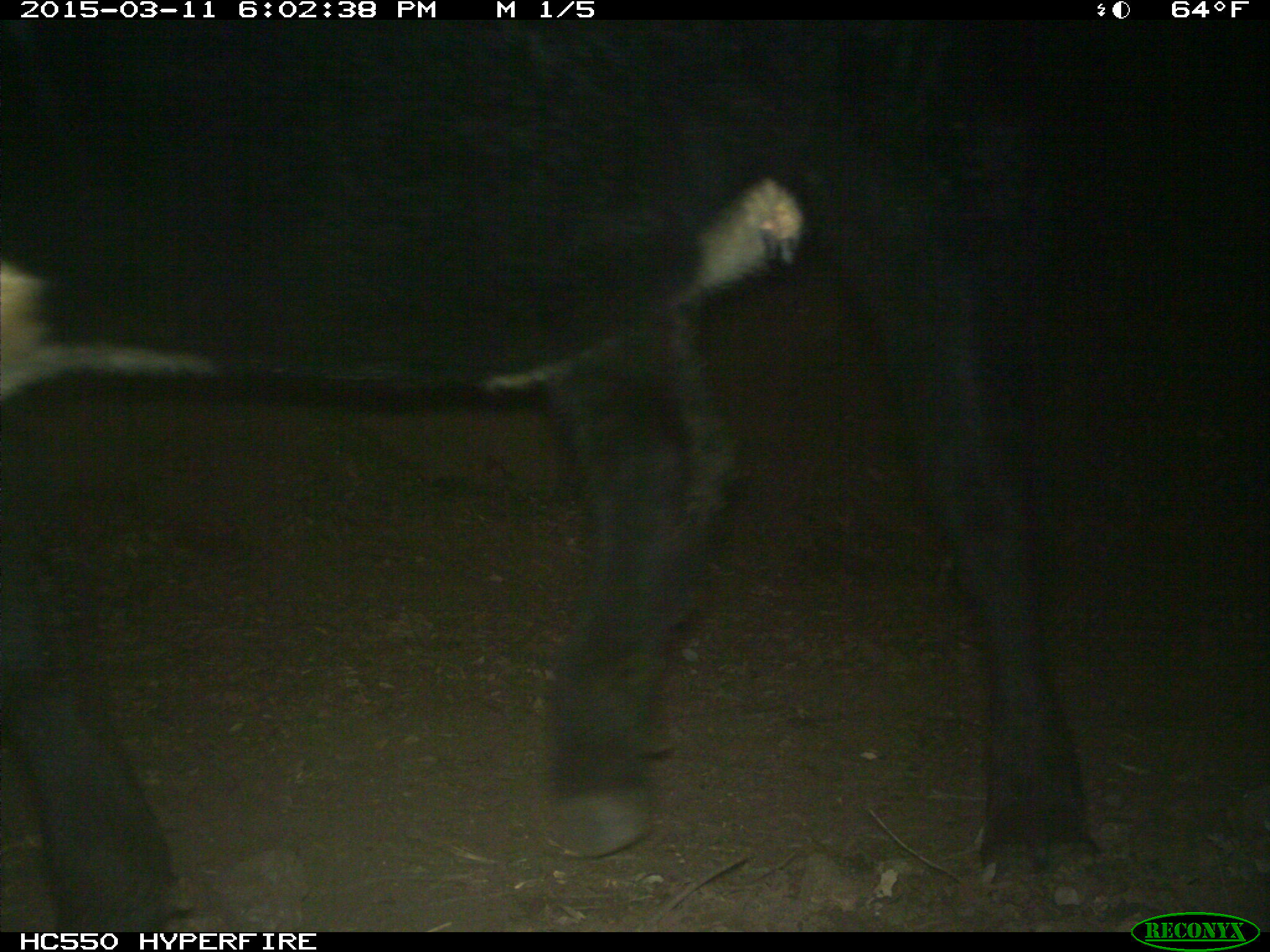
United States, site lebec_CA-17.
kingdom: Animalia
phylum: Chordata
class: Mammalia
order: Artiodactyla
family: Bovidae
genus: Bos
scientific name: Bos taurus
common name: domestic cow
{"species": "Bos taurus (domestic cow)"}